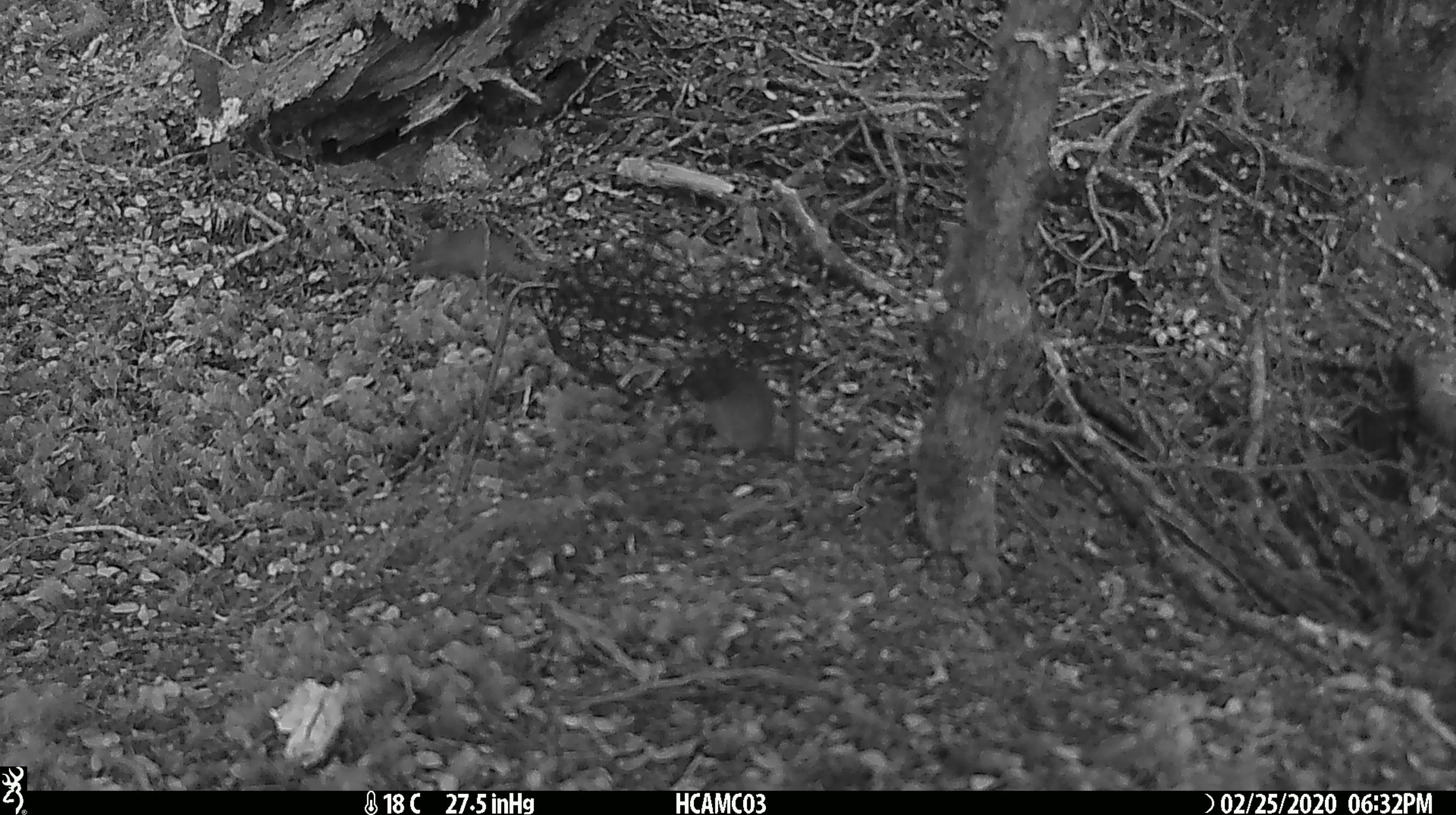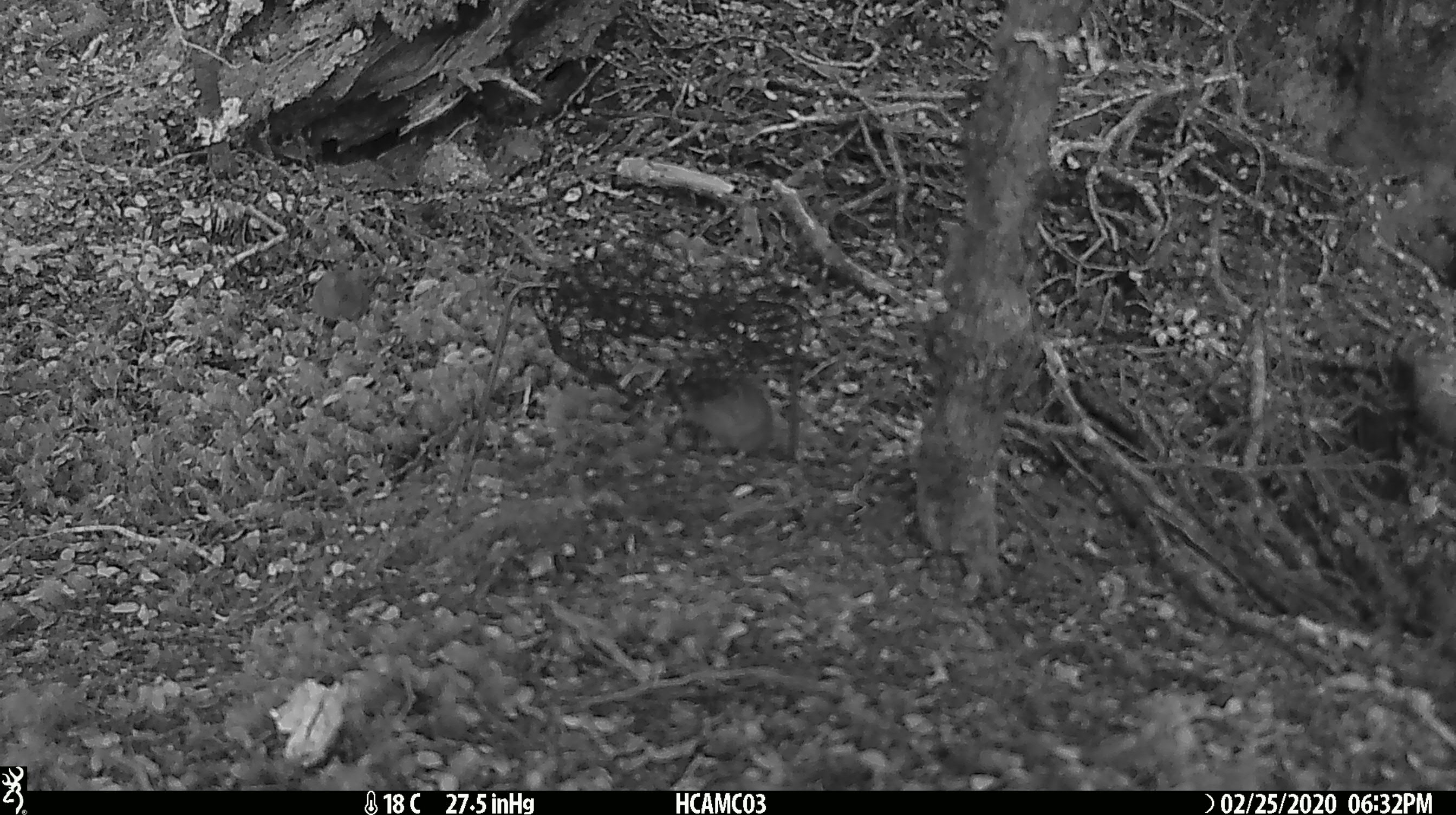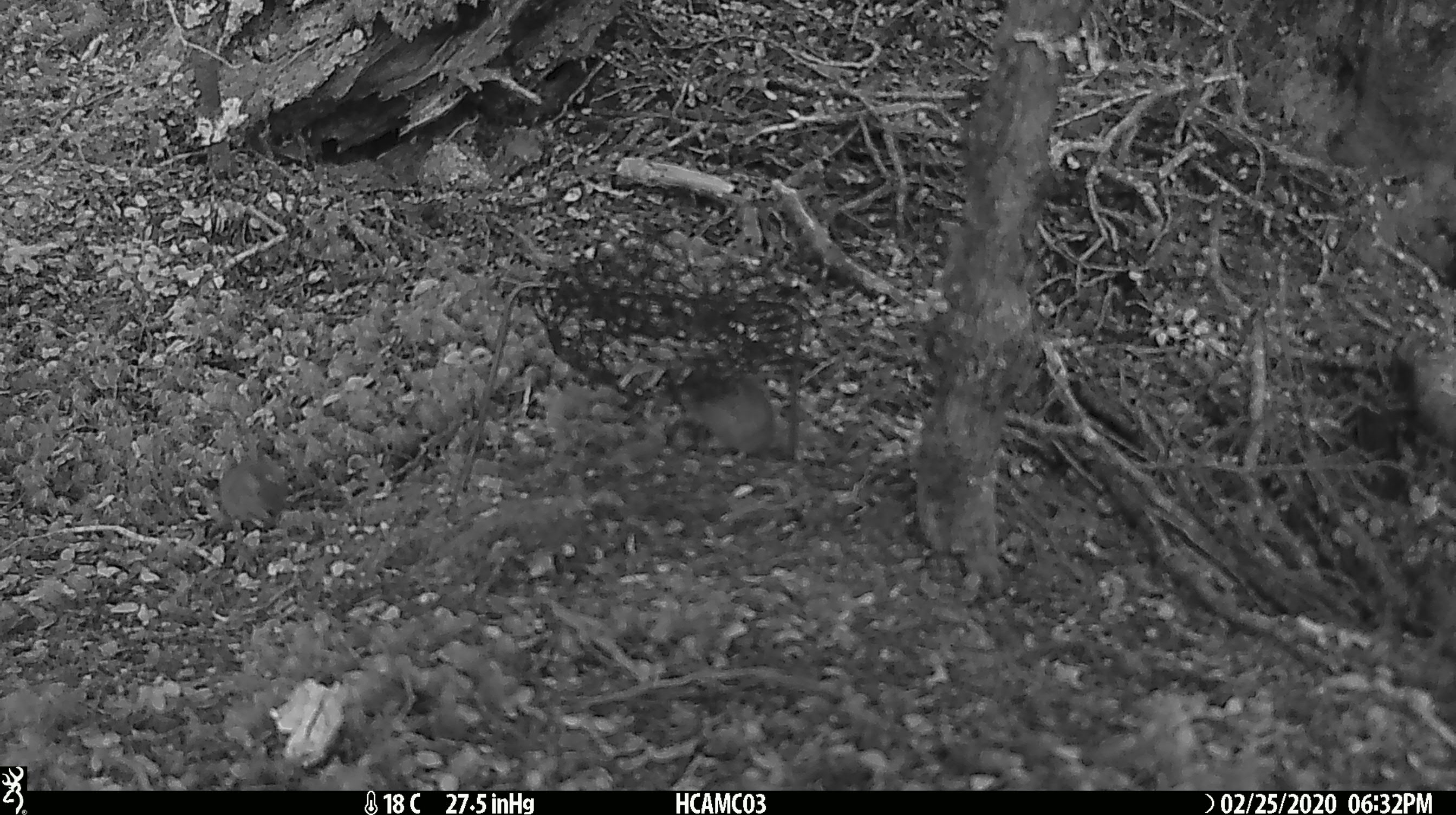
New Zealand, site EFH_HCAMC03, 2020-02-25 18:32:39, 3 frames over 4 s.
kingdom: Animalia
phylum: Chordata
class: Mammalia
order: Rodentia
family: Muridae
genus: Mus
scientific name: Mus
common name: mouse